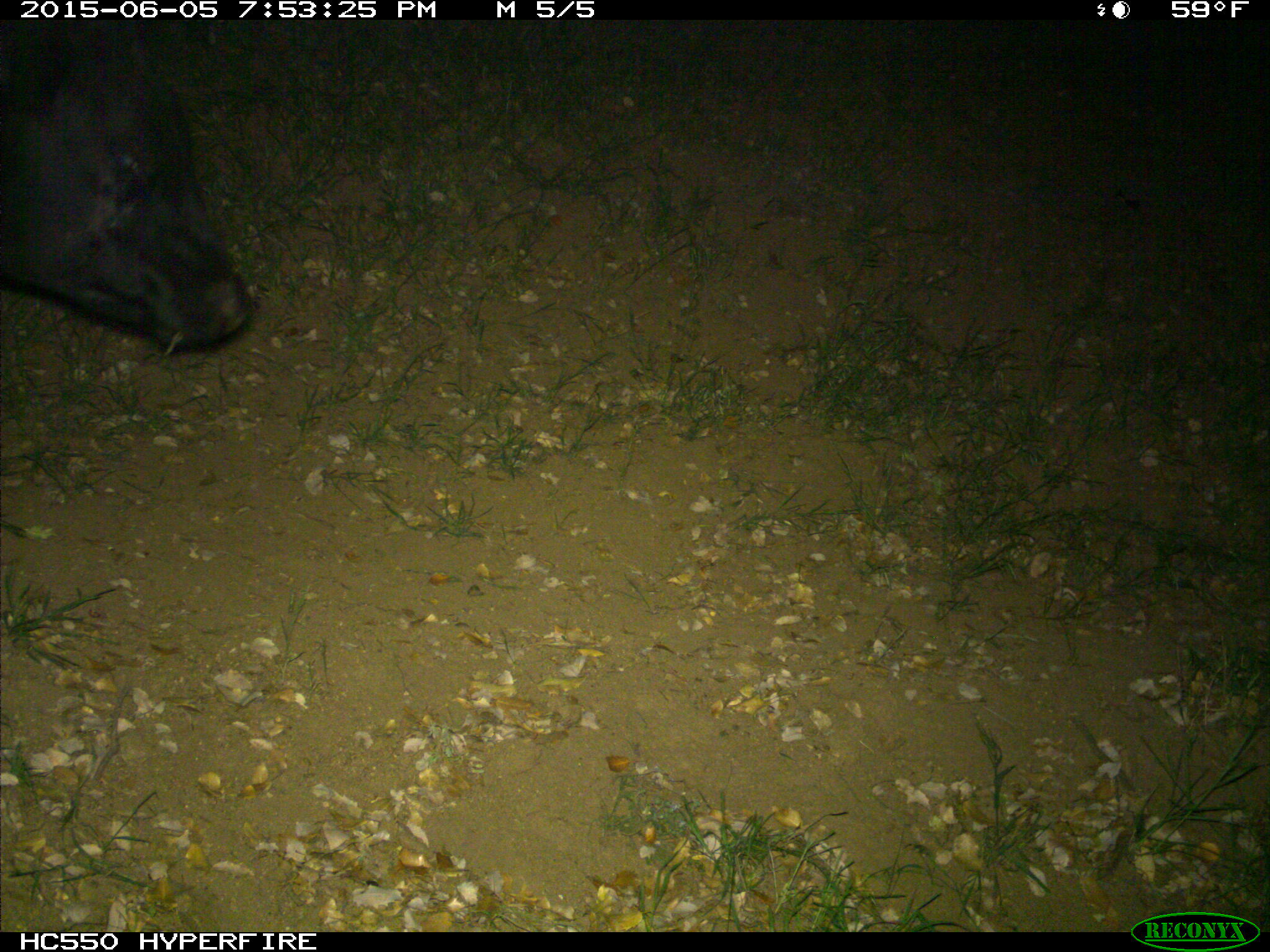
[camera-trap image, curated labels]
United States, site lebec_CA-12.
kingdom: Animalia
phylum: Chordata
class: Mammalia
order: Artiodactyla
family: Bovidae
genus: Bos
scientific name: Bos taurus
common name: domestic cow